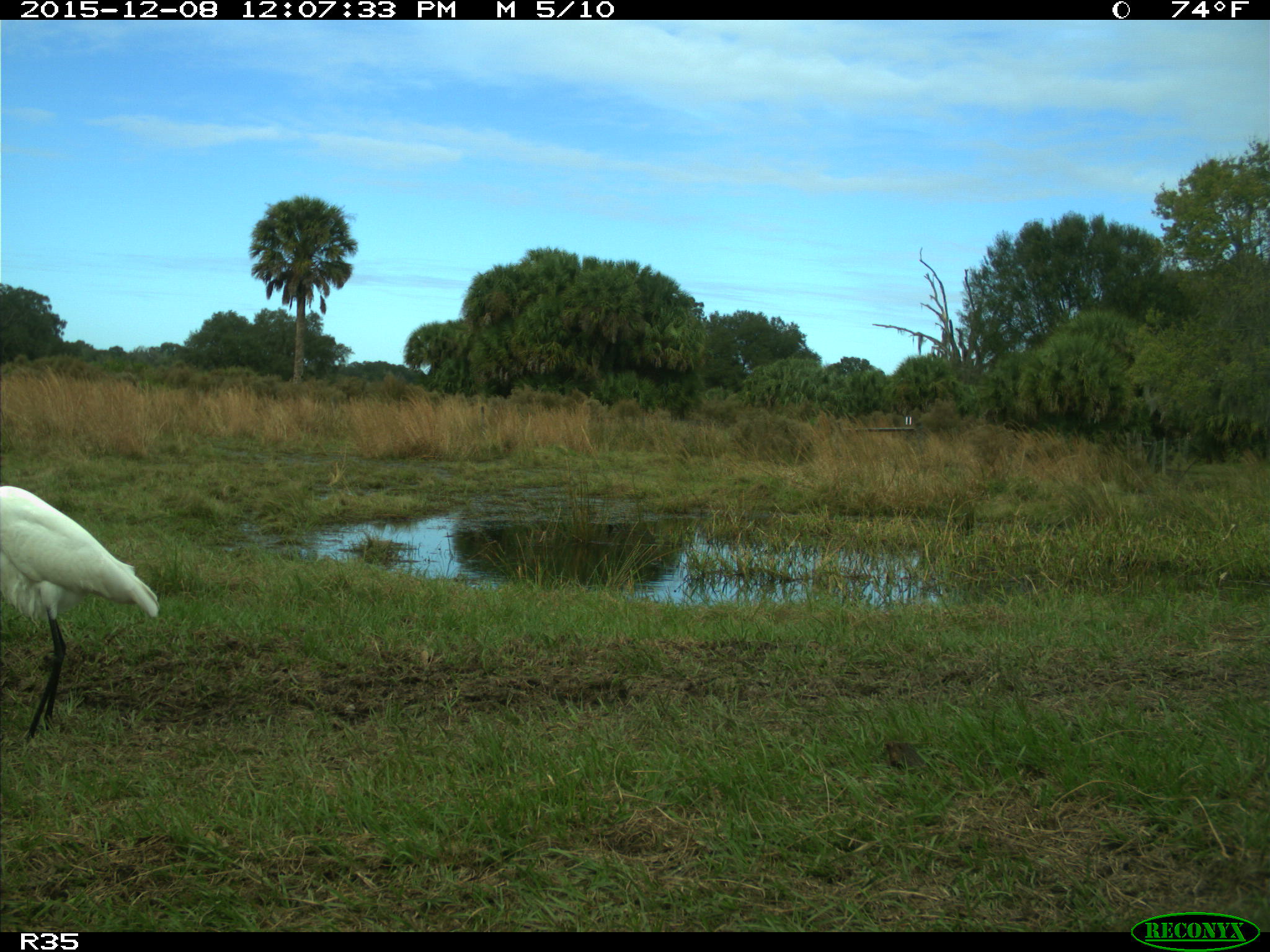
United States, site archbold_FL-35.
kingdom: Animalia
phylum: Chordata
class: Aves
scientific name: Aves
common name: birds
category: unidentified bird